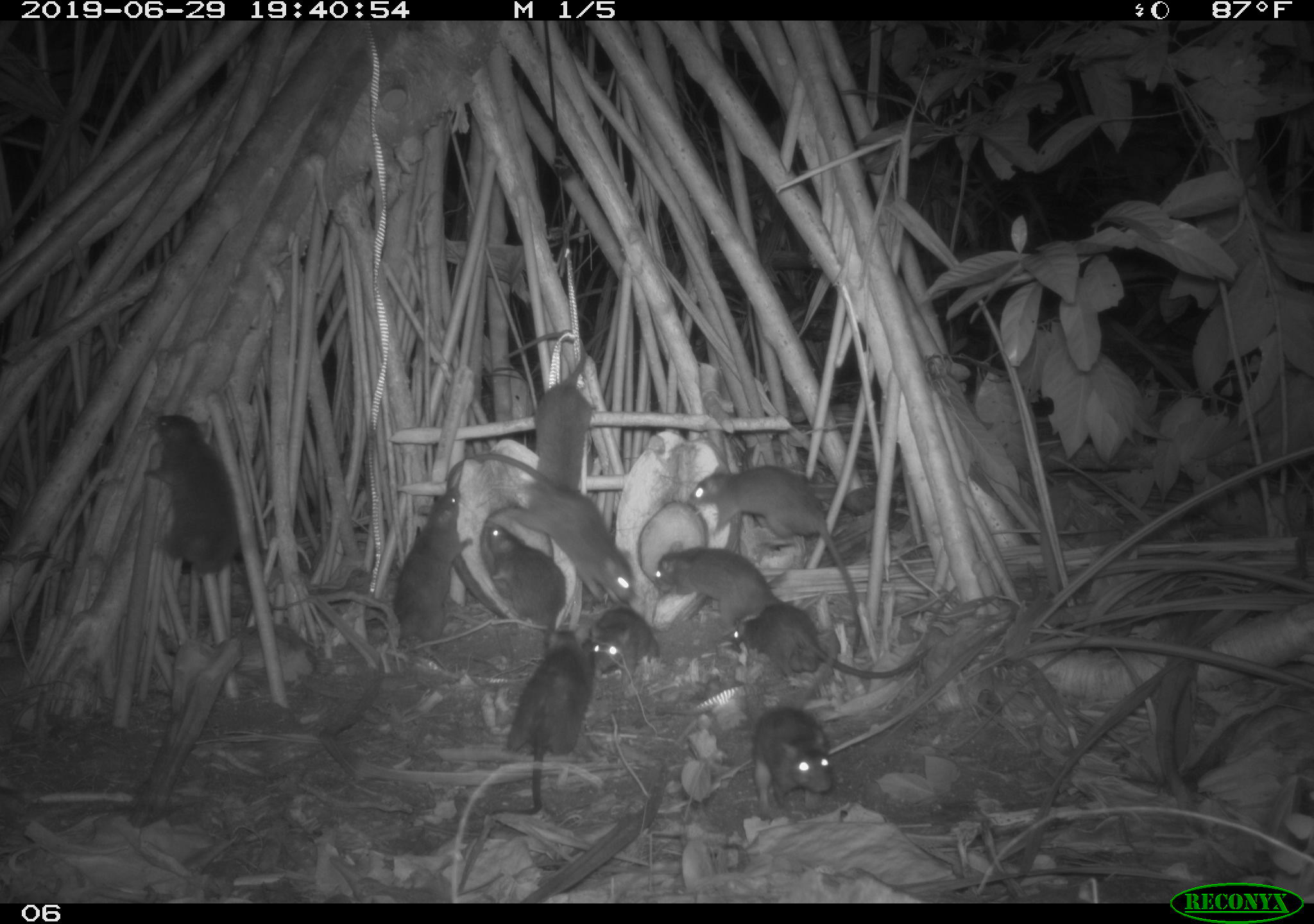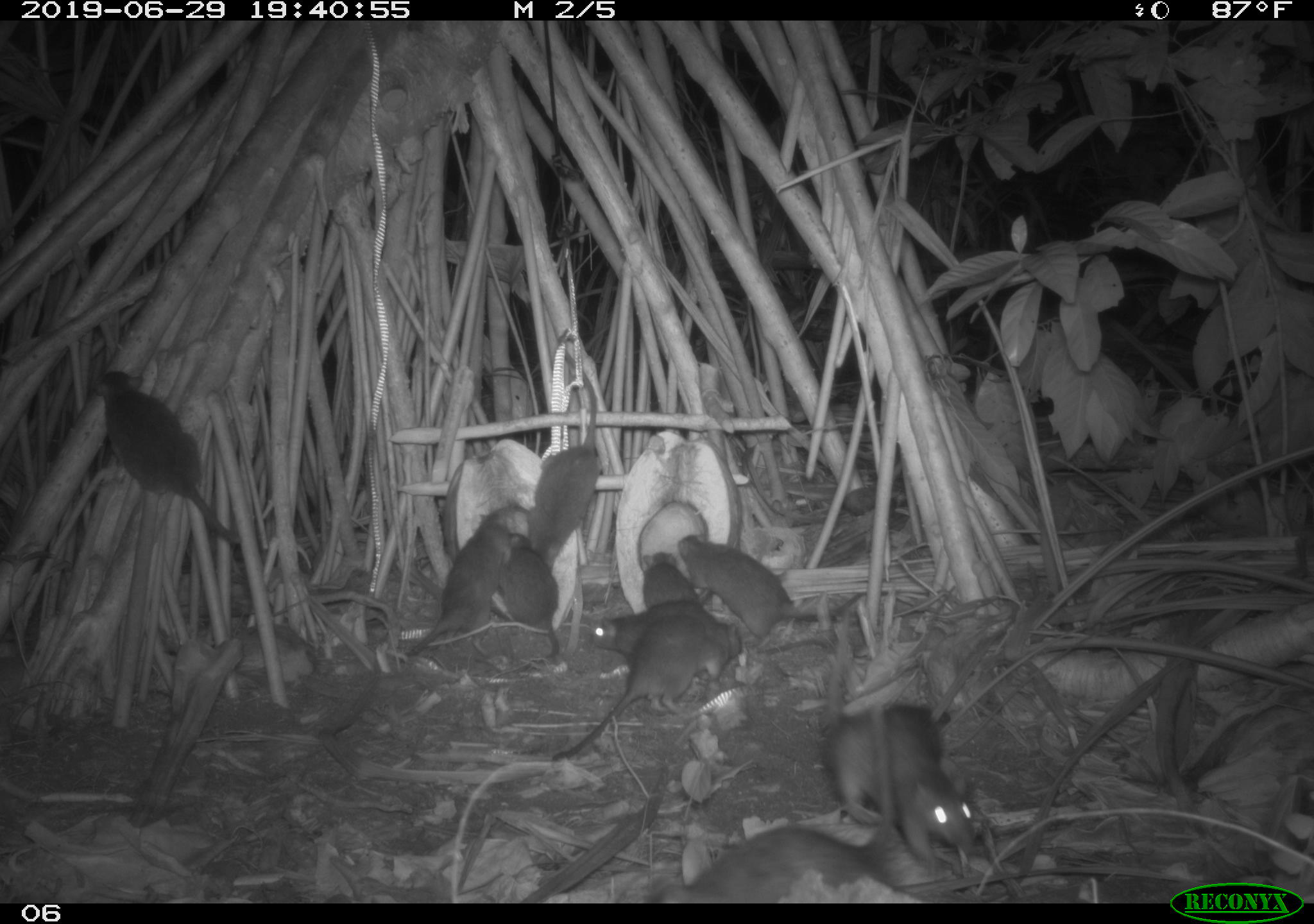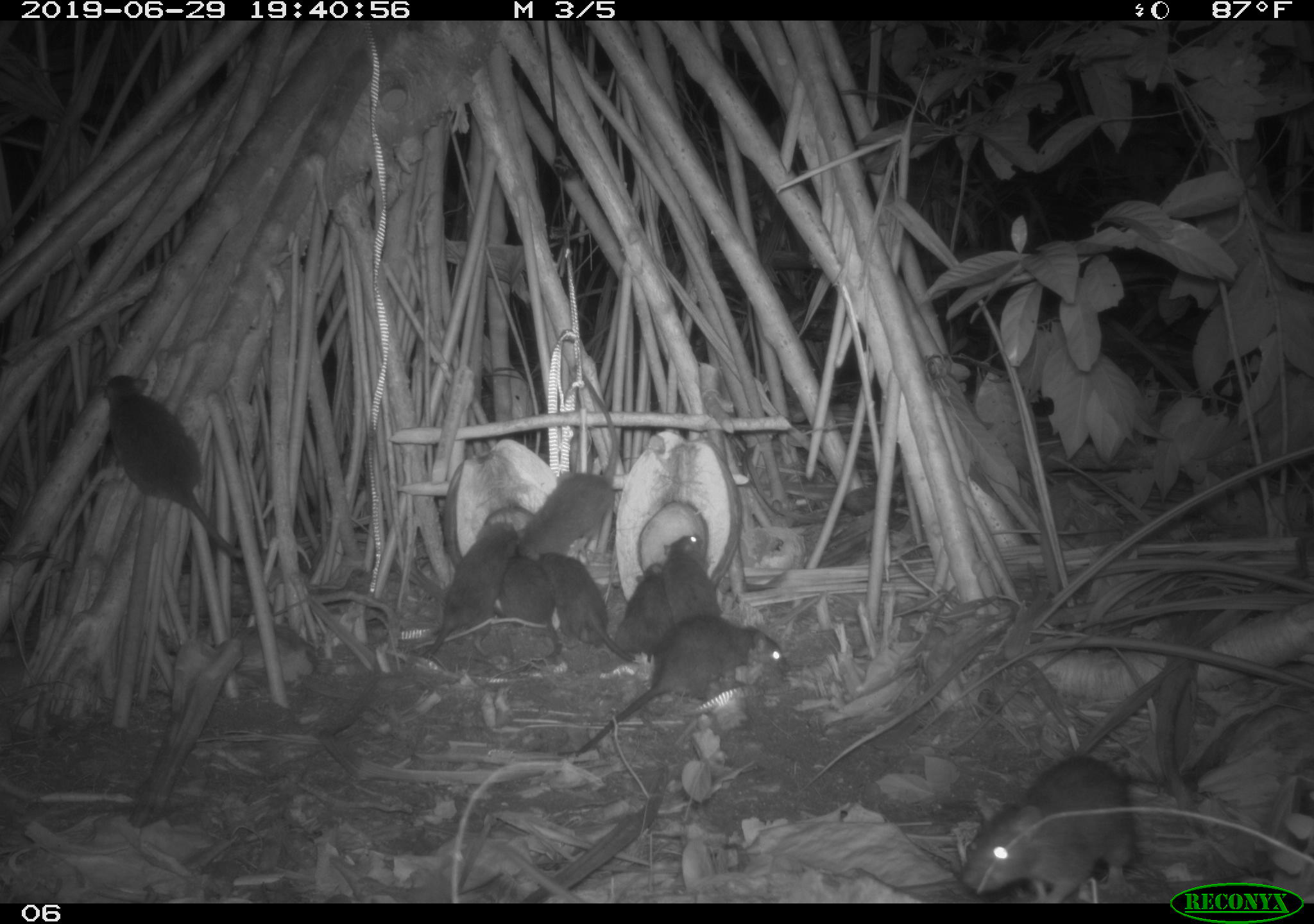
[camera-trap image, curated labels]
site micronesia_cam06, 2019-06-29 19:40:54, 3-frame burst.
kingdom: Animalia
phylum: Chordata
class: Mammalia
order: Rodentia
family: Muridae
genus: Rattus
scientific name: Rattus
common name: rat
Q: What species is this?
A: Rat (Rattus).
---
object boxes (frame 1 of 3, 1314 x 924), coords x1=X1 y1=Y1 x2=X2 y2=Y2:
rat: x1=686 y1=457 x2=875 y2=676; x1=446 y1=448 x2=638 y2=615; x1=486 y1=631 x2=601 y2=824; x1=726 y1=599 x2=939 y2=694; x1=142 y1=406 x2=241 y2=578; x1=501 y1=325 x2=591 y2=507; x1=386 y1=484 x2=474 y2=660; x1=653 y1=540 x2=789 y2=627; x1=485 y1=518 x2=570 y2=656; x1=744 y1=701 x2=839 y2=817; x1=581 y1=604 x2=669 y2=691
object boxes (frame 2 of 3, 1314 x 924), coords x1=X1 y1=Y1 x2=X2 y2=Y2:
rat: x1=649 y1=692 x2=896 y2=900; x1=803 y1=669 x2=988 y2=873; x1=543 y1=612 x2=756 y2=765; x1=94 y1=365 x2=247 y2=559; x1=674 y1=530 x2=893 y2=645; x1=391 y1=496 x2=533 y2=661; x1=524 y1=348 x2=606 y2=576; x1=587 y1=603 x2=835 y2=667; x1=498 y1=535 x2=566 y2=690; x1=638 y1=549 x2=706 y2=604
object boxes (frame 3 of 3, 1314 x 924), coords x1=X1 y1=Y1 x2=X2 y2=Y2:
rat: x1=572 y1=613 x2=795 y2=759; x1=101 y1=370 x2=242 y2=565; x1=957 y1=749 x2=1140 y2=899; x1=518 y1=373 x2=627 y2=568; x1=422 y1=518 x2=525 y2=663; x1=540 y1=550 x2=628 y2=654; x1=651 y1=531 x2=724 y2=632; x1=606 y1=556 x2=674 y2=664; x1=491 y1=542 x2=563 y2=631